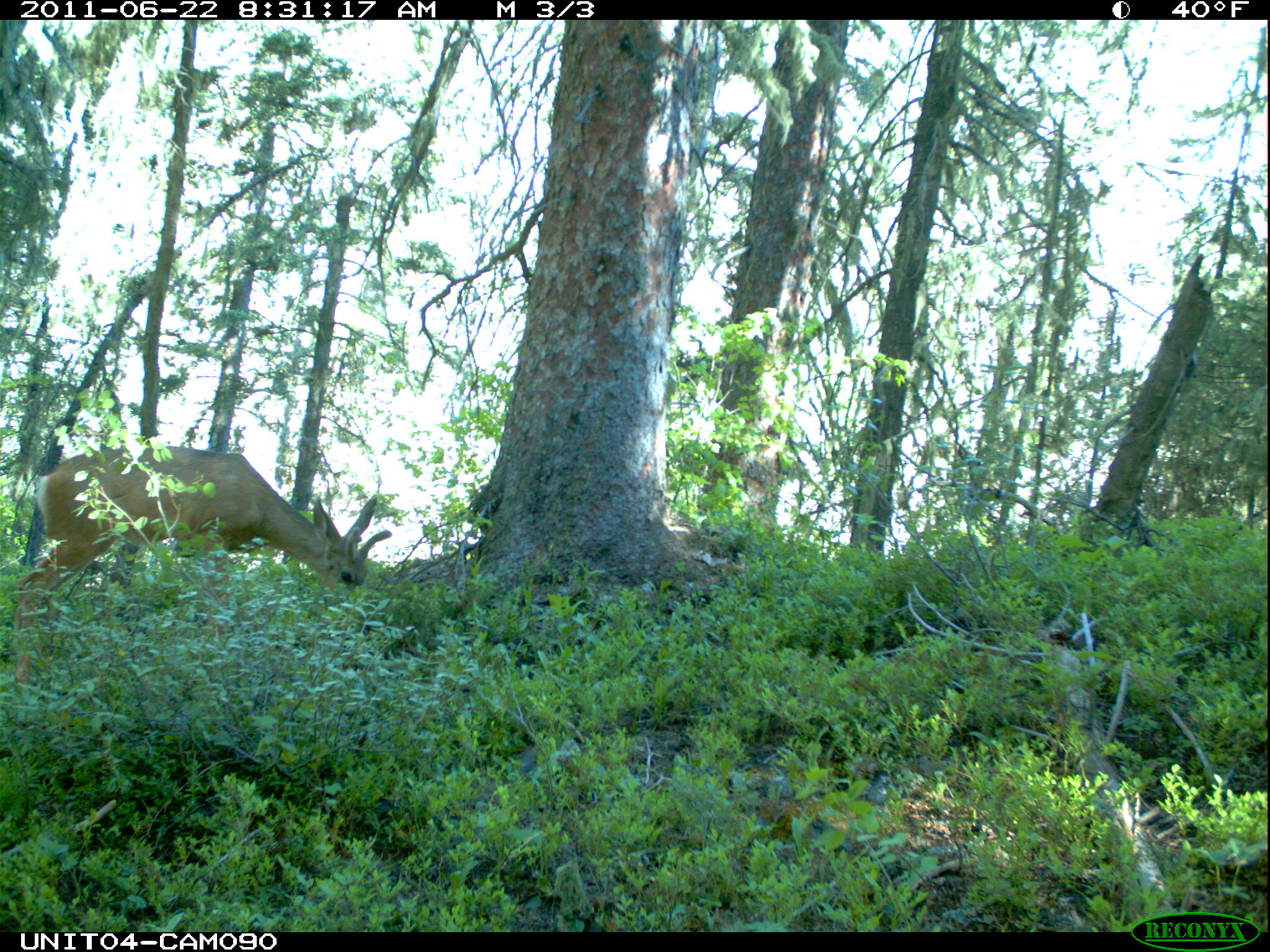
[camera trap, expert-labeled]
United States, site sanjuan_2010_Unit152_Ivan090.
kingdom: Animalia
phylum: Chordata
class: Mammalia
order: Artiodactyla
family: Cervidae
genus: Odocoileus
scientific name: Odocoileus hemionus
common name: mule deer